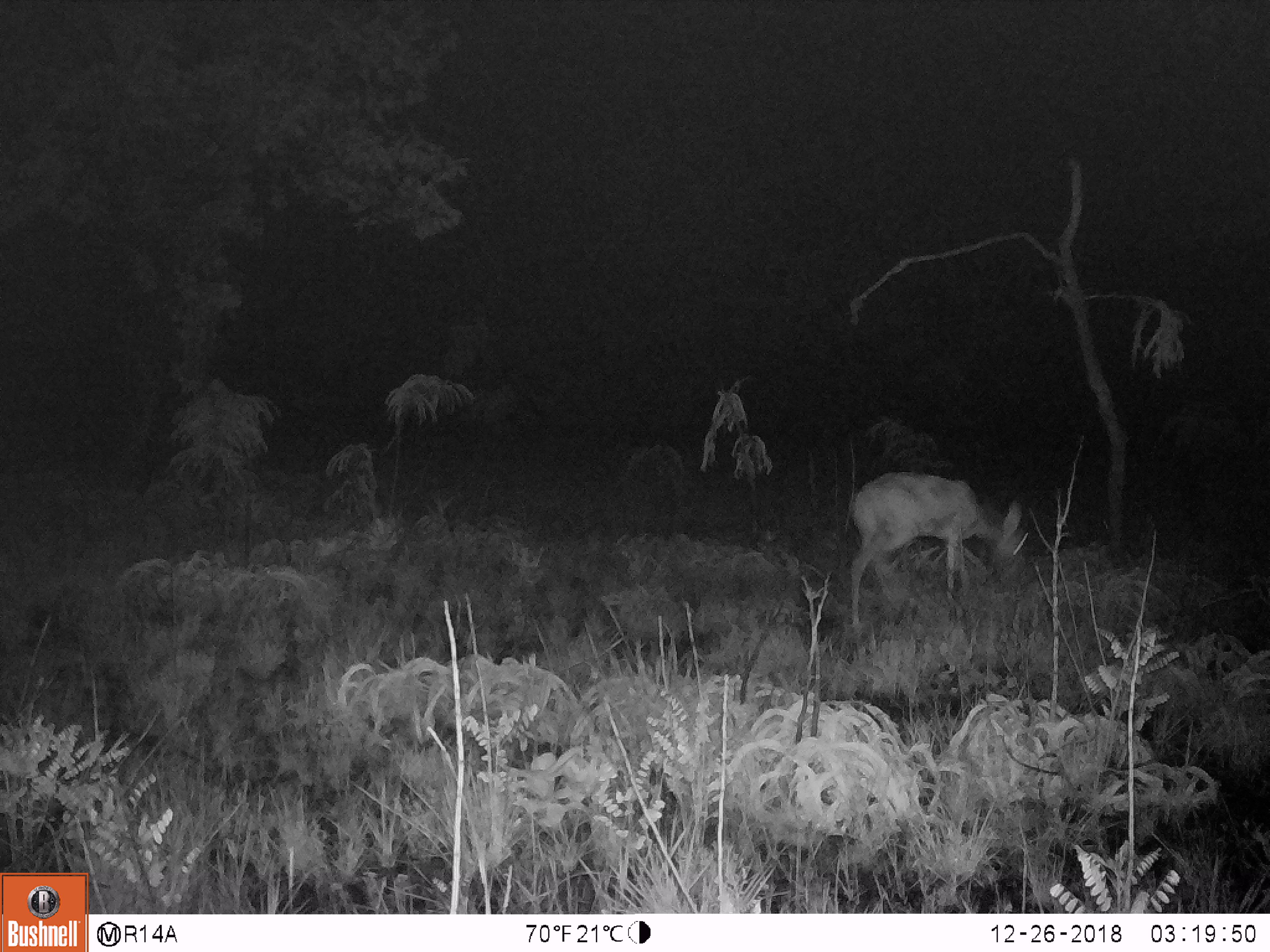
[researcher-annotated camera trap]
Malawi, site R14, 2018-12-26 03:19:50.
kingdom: Animalia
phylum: Chordata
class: Mammalia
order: Artiodactyla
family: Bovidae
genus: Redunca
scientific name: Redunca arundinum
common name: southern reedbuck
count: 1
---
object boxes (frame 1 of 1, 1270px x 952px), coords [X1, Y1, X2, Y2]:
southern reedbuck: [844, 464, 1035, 634]